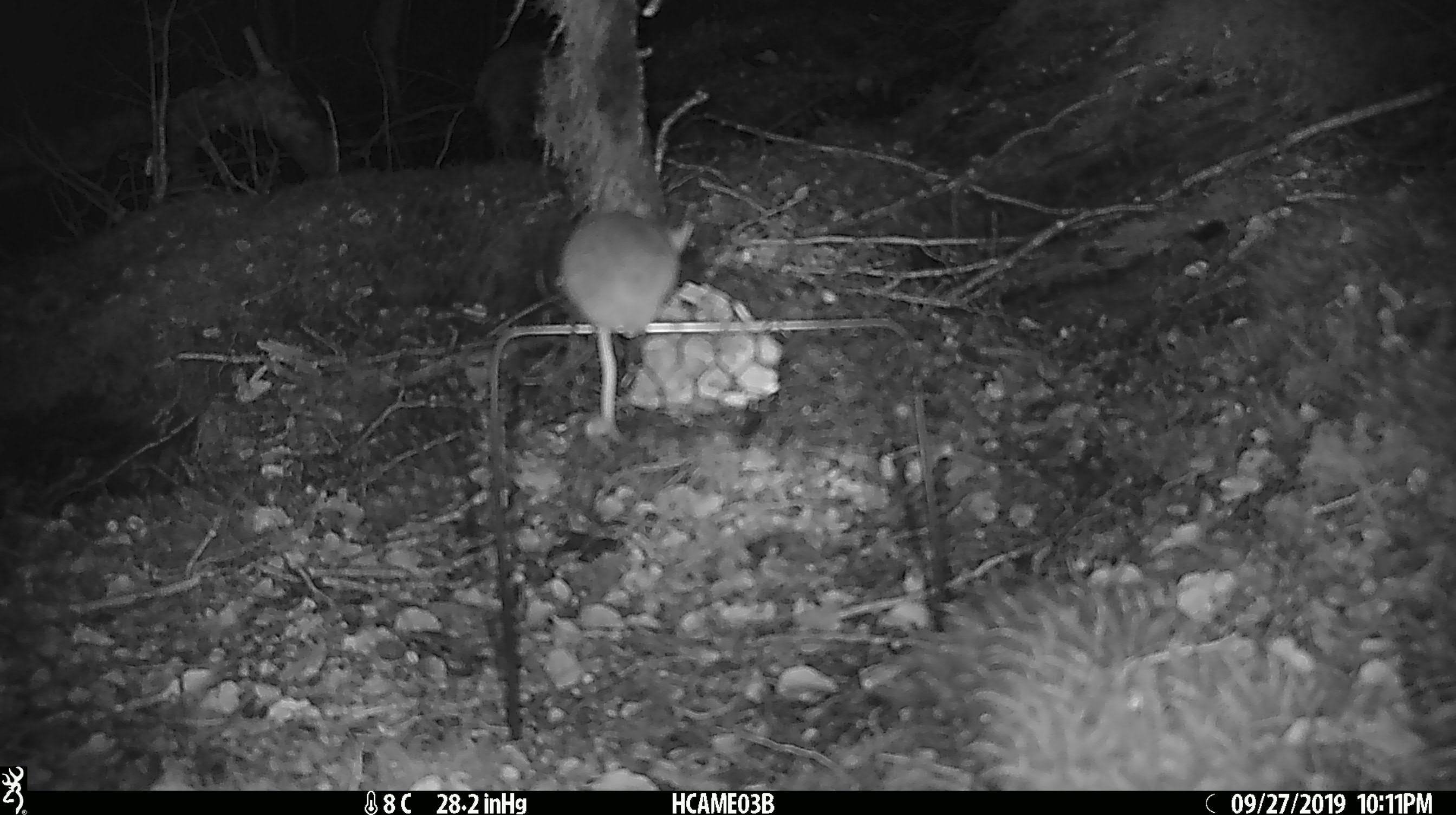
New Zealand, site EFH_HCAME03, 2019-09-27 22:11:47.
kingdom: Animalia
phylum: Chordata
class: Mammalia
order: Rodentia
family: Muridae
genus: Mus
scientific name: Mus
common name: mouse